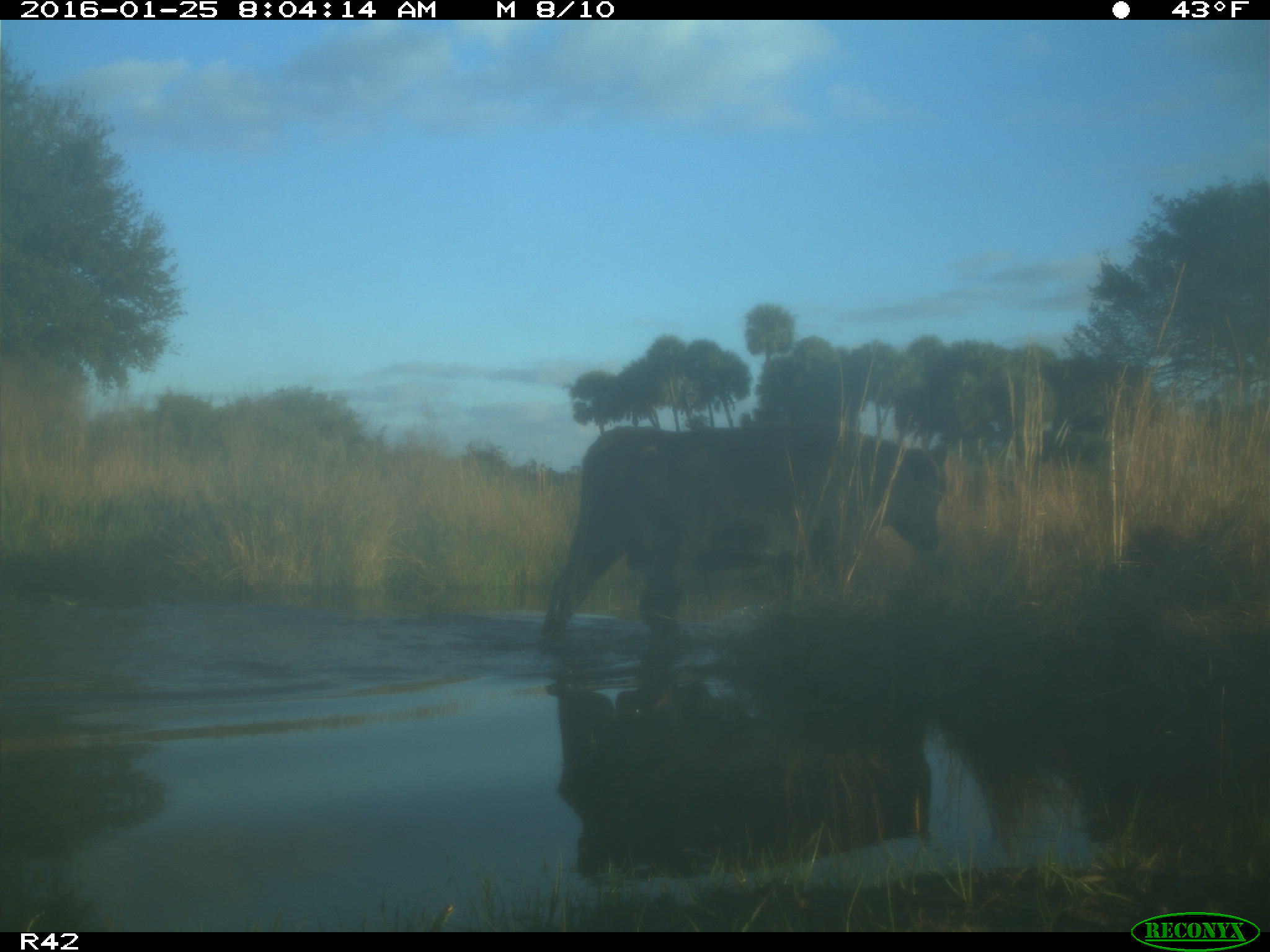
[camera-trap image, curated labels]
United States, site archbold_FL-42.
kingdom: Animalia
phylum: Chordata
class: Mammalia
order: Artiodactyla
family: Bovidae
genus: Bos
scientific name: Bos taurus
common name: domestic cow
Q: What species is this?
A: Bos taurus (domestic cow).